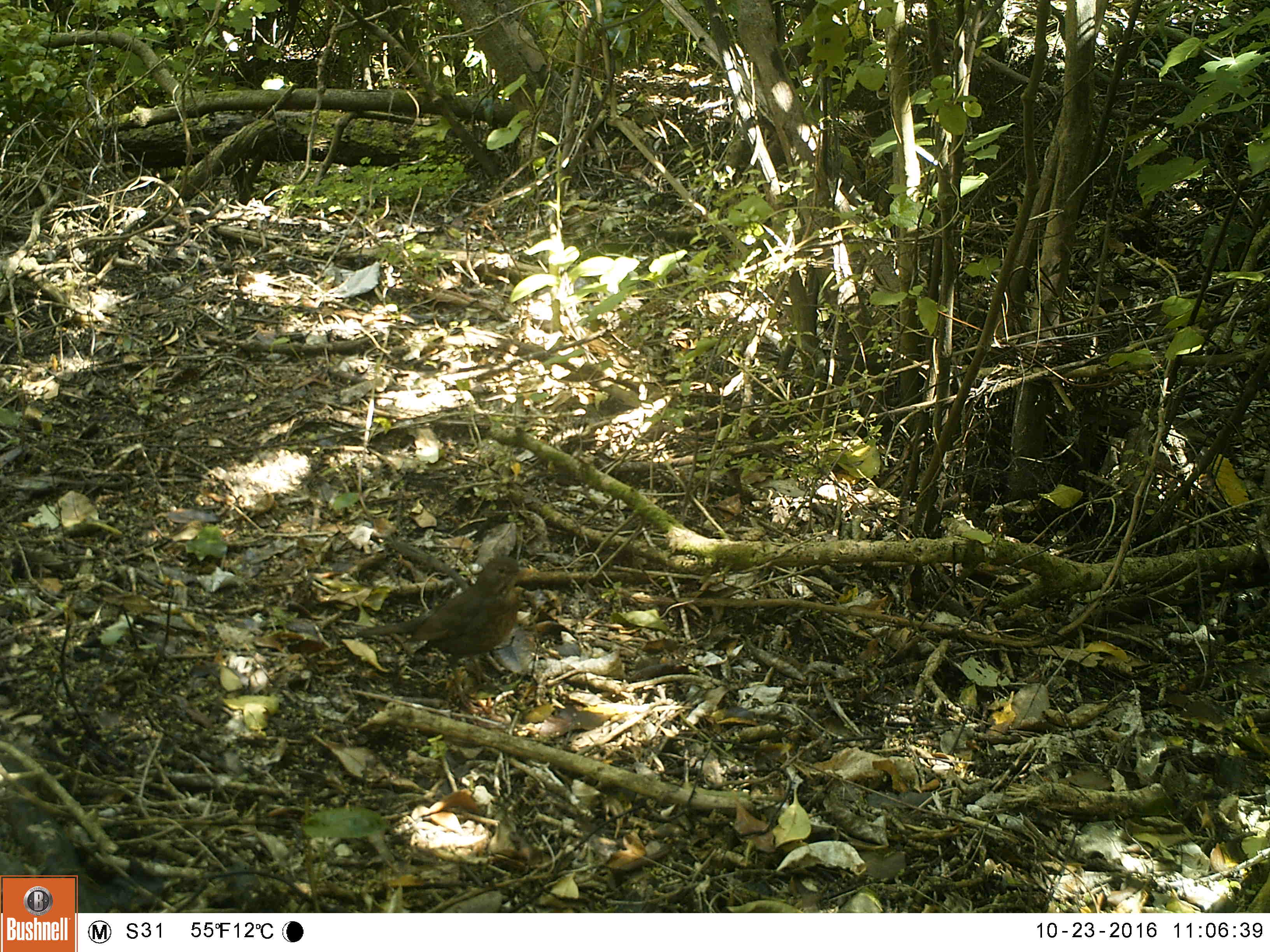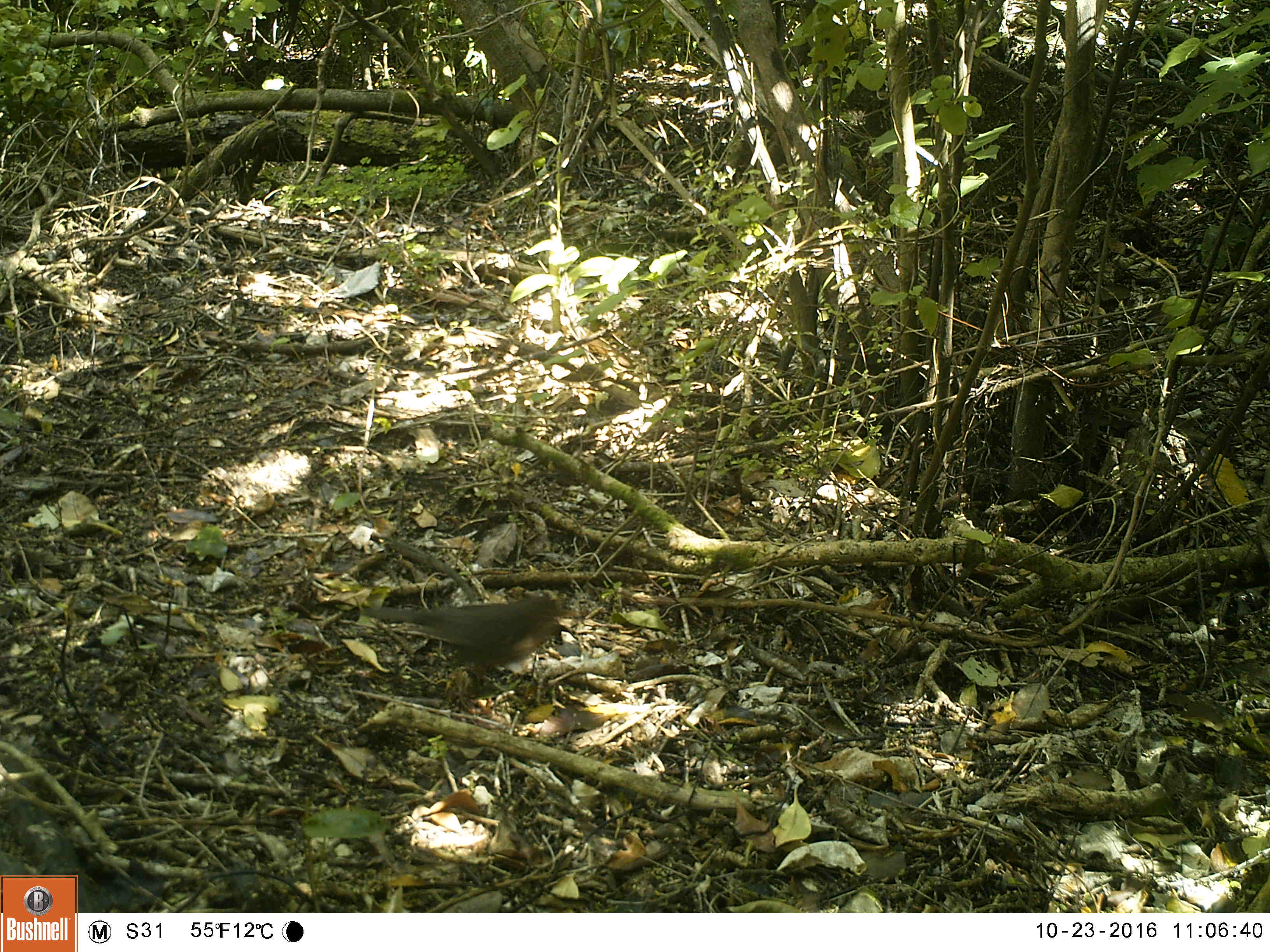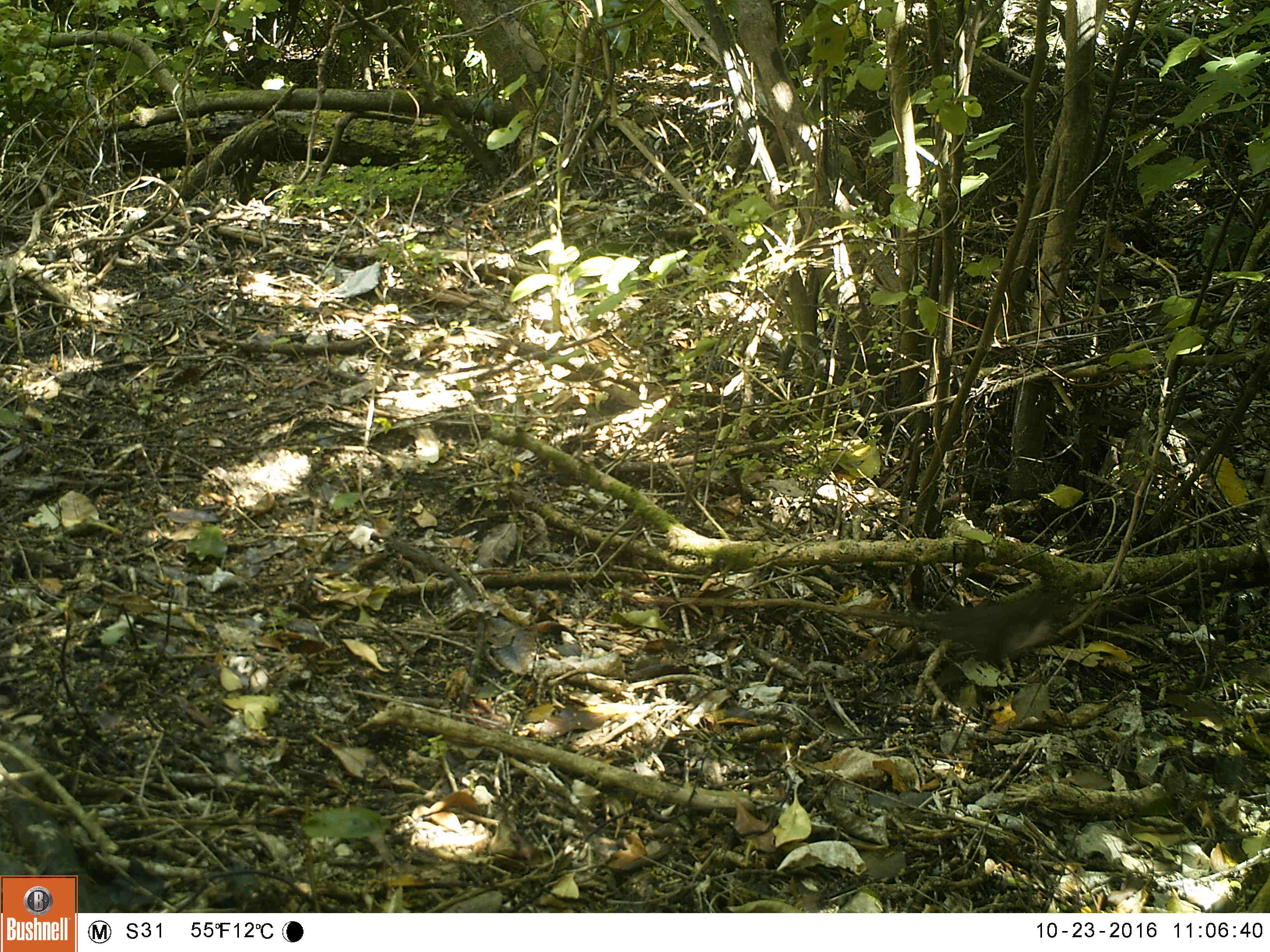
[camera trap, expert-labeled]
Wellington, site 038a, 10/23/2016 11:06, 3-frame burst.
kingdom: Animalia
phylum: Chordata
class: Aves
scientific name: Aves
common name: bird